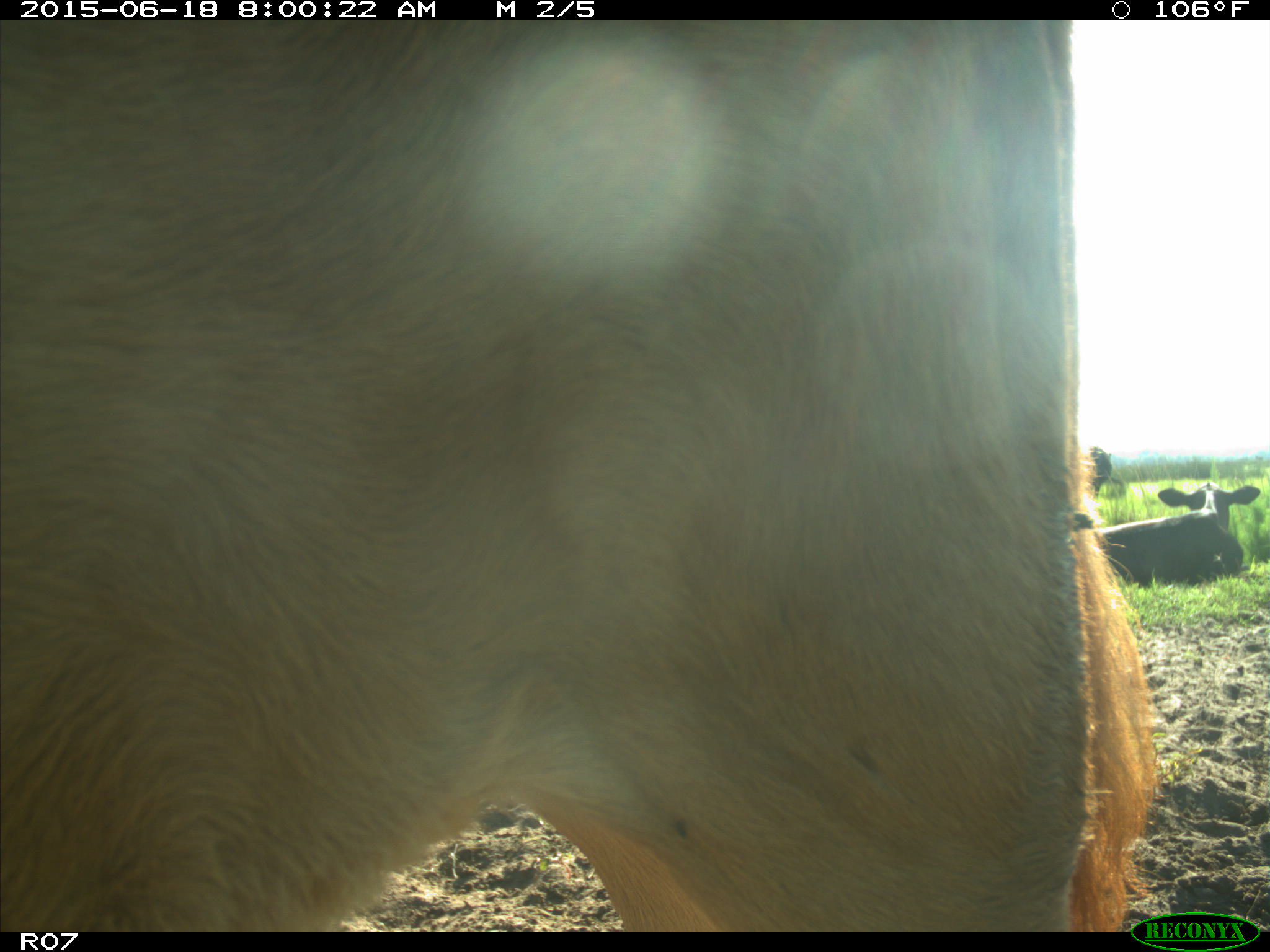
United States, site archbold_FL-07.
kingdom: Animalia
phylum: Chordata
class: Mammalia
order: Artiodactyla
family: Bovidae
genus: Bos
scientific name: Bos taurus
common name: domestic cow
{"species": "Bos taurus (domestic cow)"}